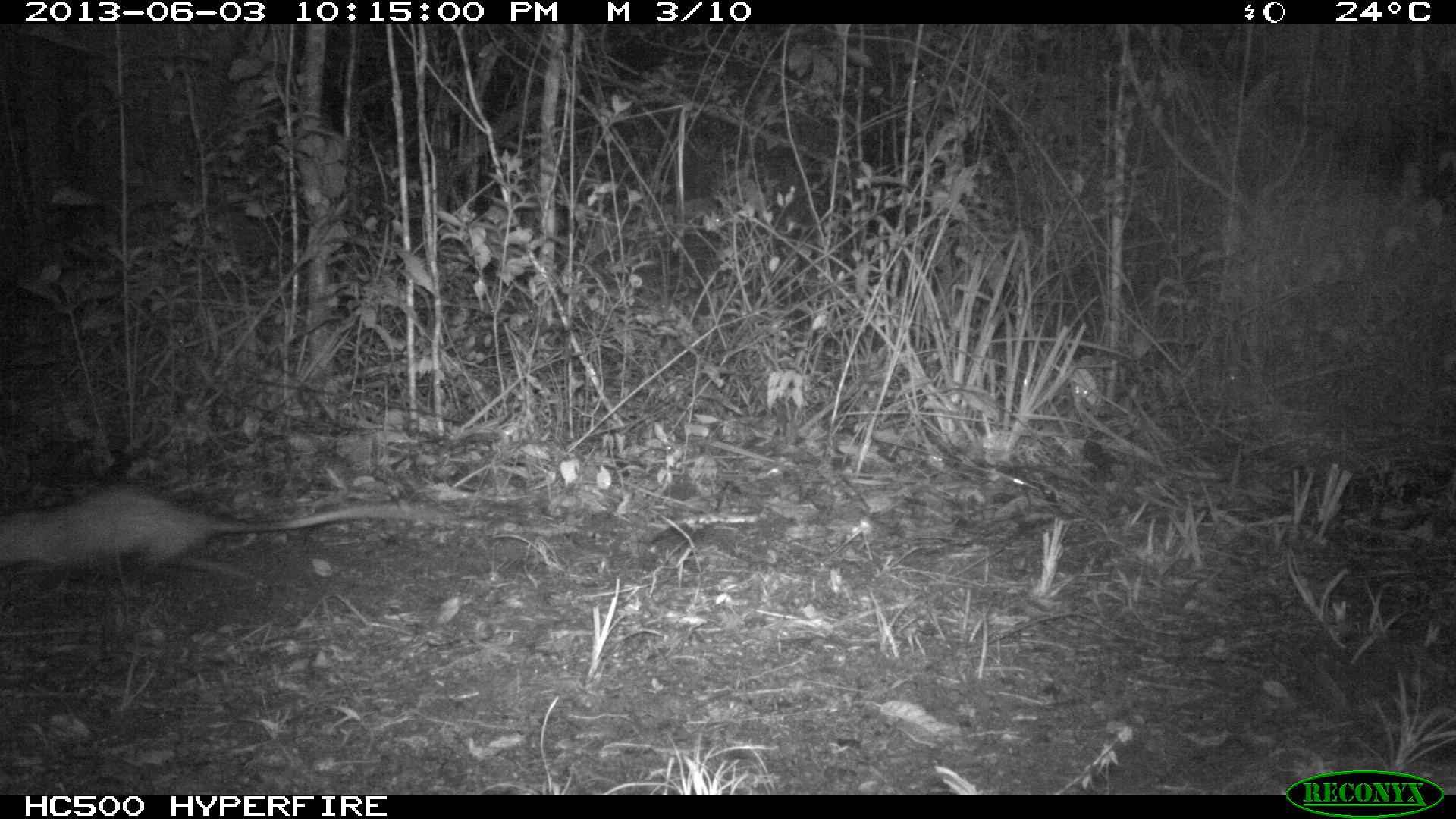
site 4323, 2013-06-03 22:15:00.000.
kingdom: Animalia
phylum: Chordata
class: Mammalia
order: Didelphimorphia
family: Didelphidae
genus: Didelphis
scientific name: Didelphis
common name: american opossums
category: didelphis sp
Didelphis sp (american opossums) (Didelphis), count 1.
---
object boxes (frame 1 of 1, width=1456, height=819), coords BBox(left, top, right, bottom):
didelphis sp: BBox(0, 481, 431, 569)